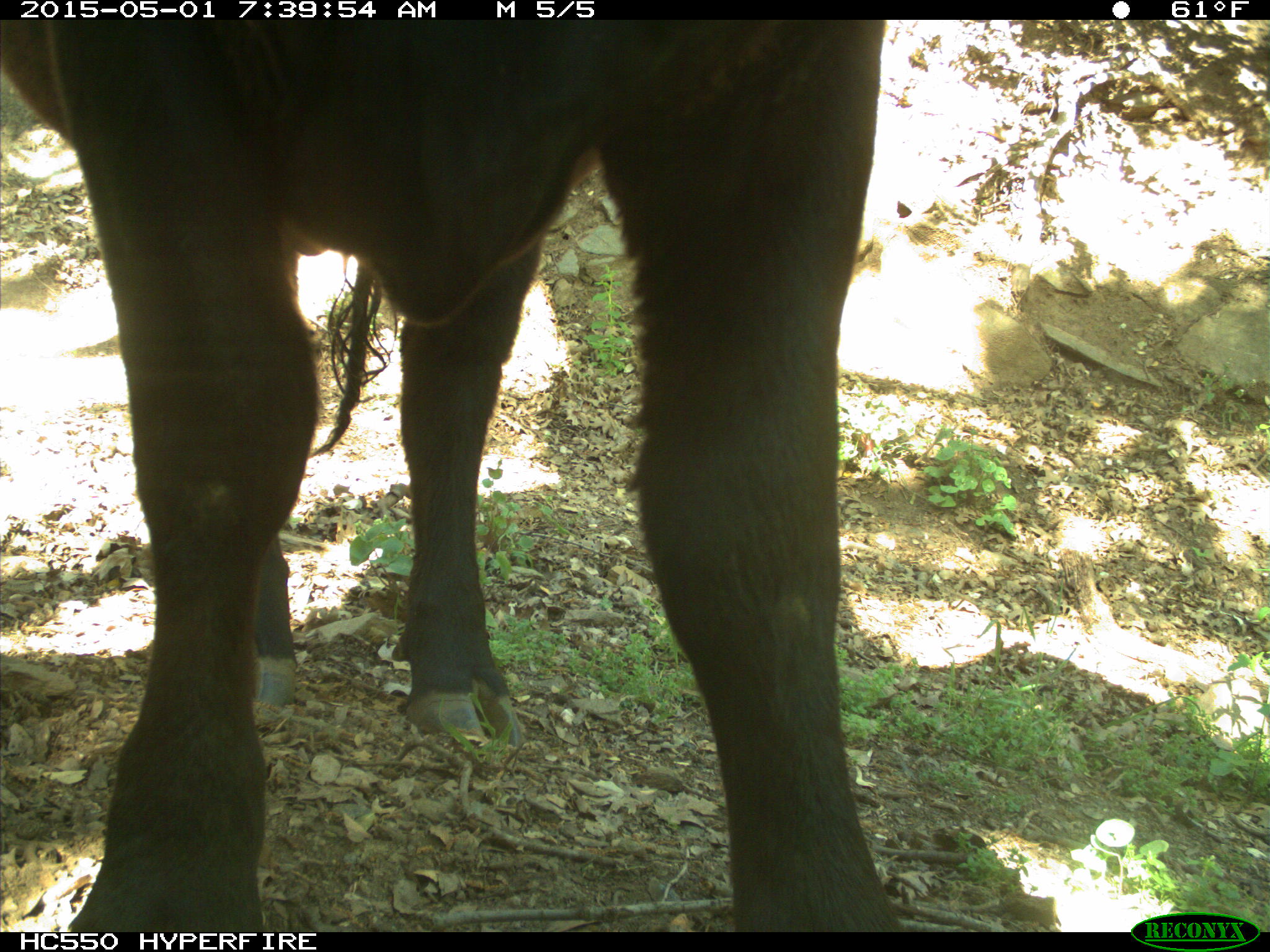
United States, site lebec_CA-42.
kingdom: Animalia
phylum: Chordata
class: Mammalia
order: Artiodactyla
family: Bovidae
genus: Bos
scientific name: Bos taurus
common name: domestic cow